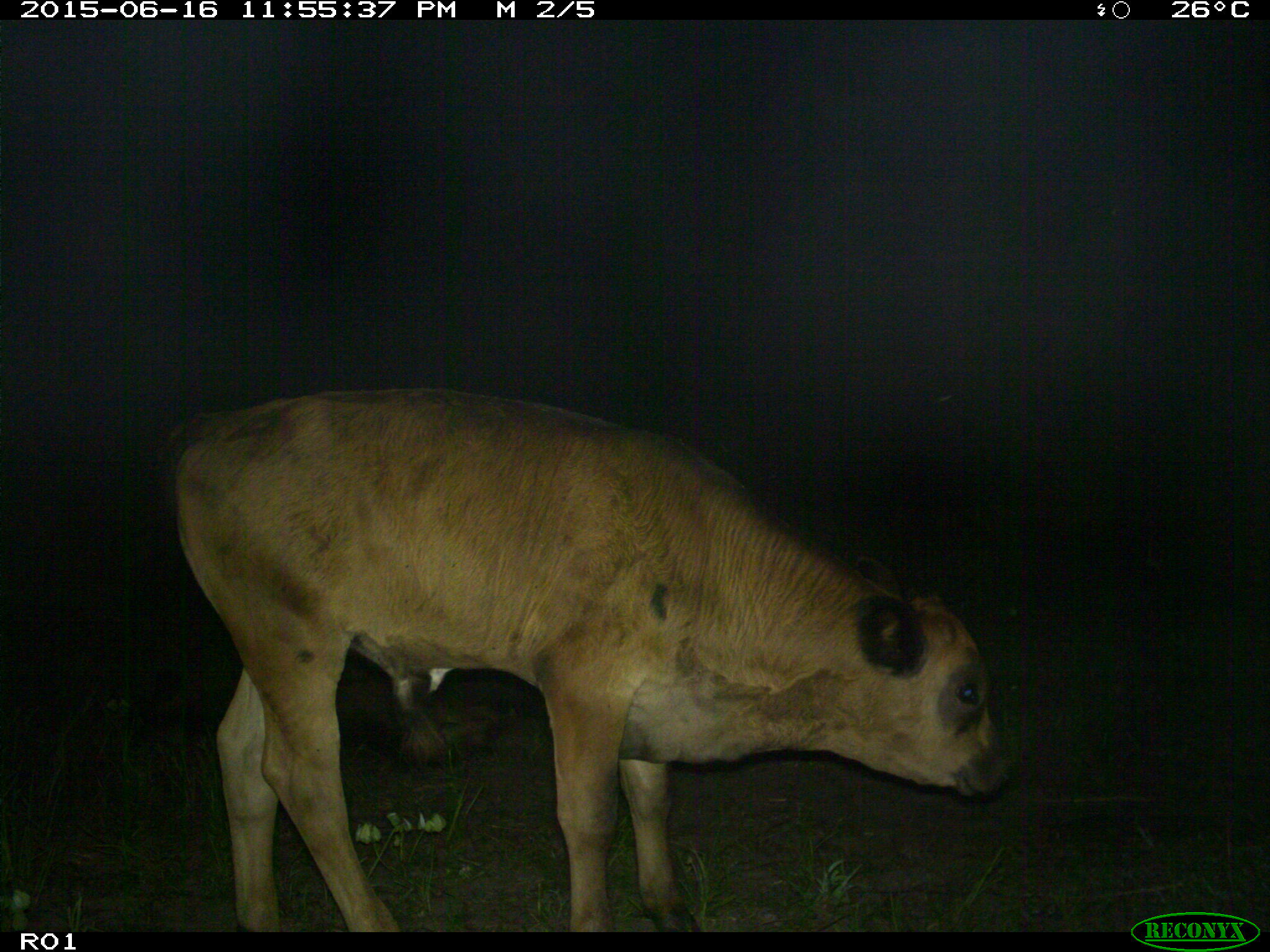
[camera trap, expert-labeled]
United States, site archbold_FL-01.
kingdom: Animalia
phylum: Chordata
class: Mammalia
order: Artiodactyla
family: Bovidae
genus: Bos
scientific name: Bos taurus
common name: domestic cow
Bos taurus (domestic cow).